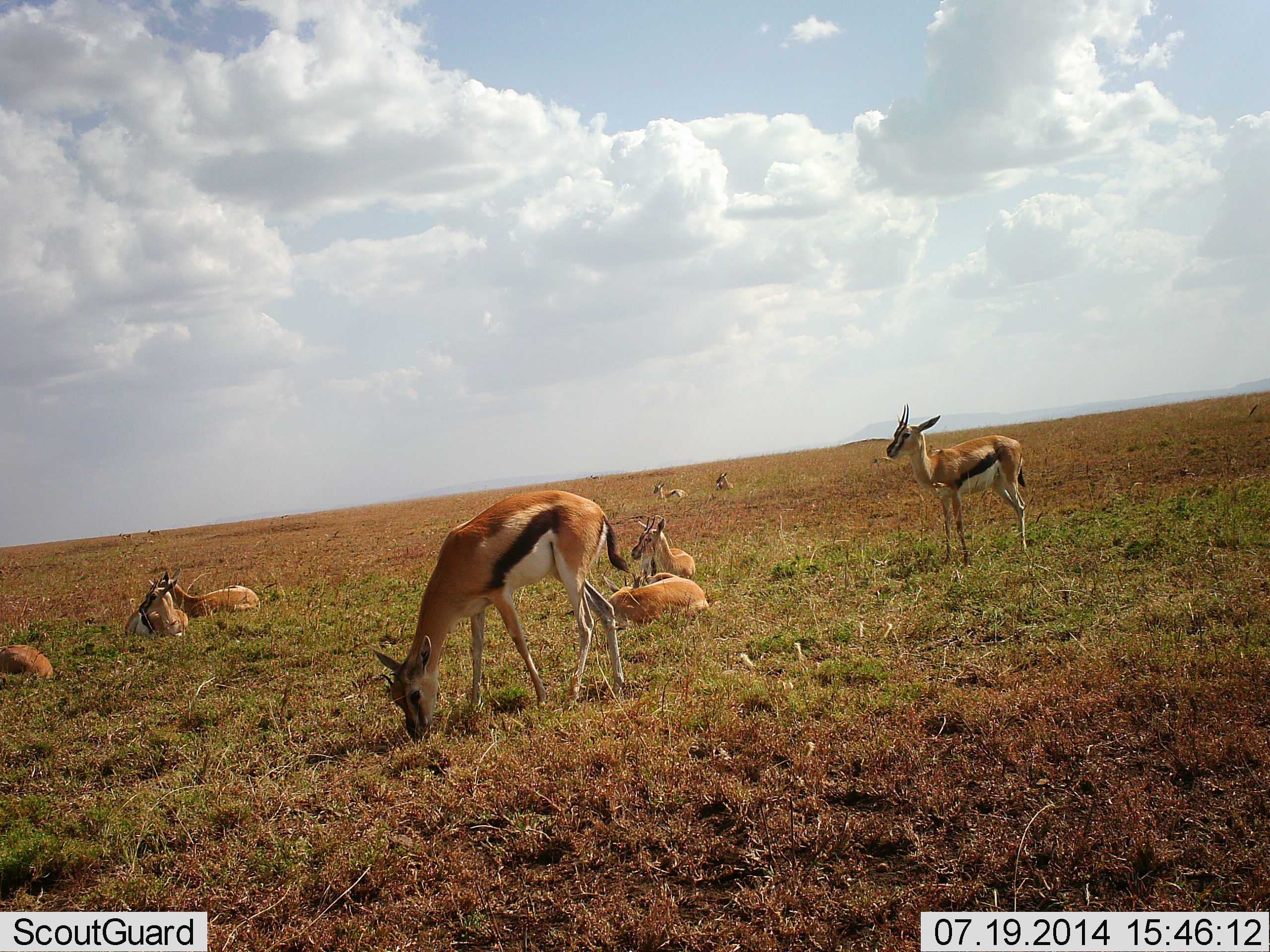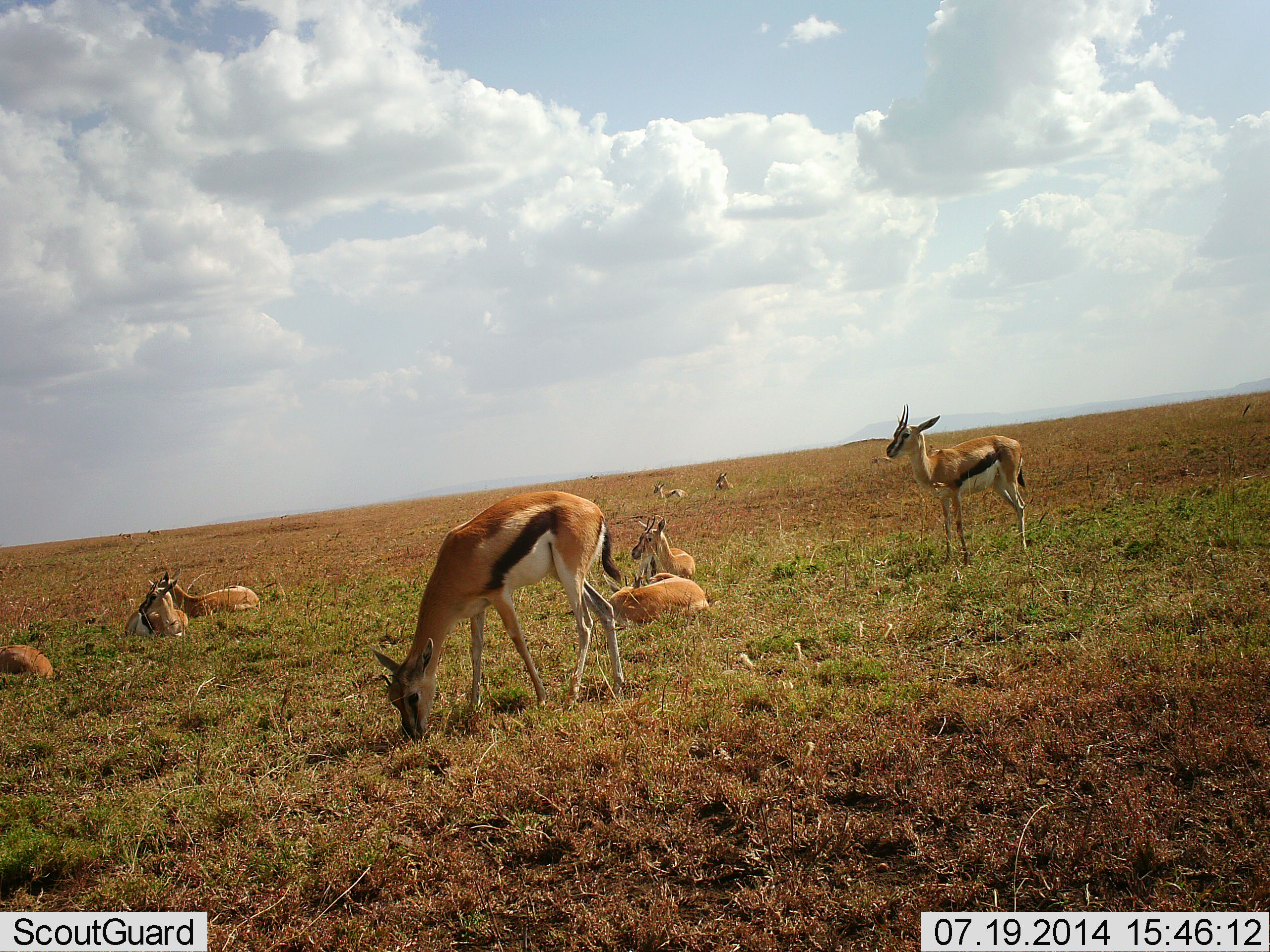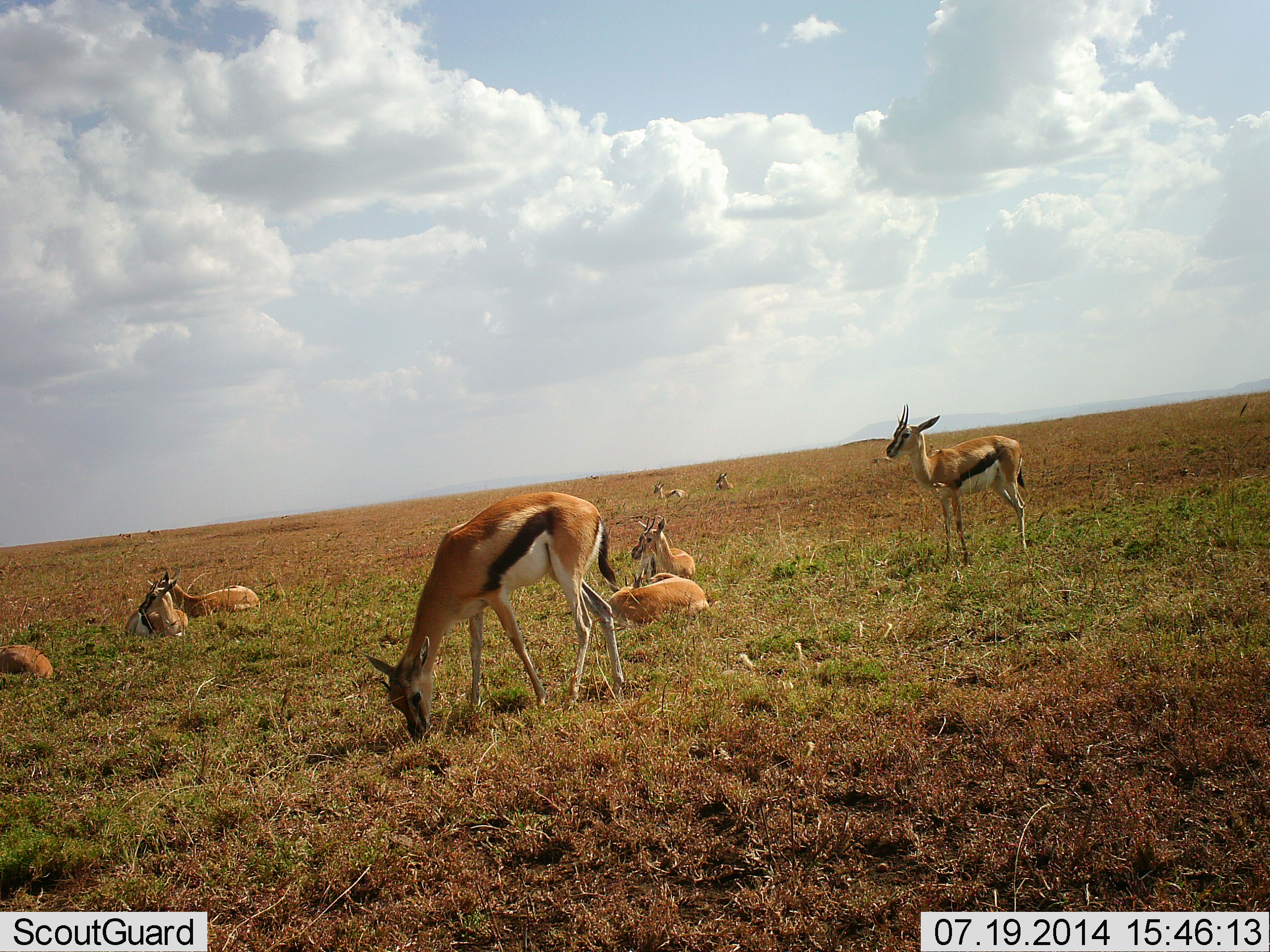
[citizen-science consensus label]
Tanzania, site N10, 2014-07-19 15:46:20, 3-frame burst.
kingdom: Animalia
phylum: Chordata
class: Mammalia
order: Artiodactyla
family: Bovidae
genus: Eudorcas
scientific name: Eudorcas thomsonii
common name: thomson's gazelle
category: gazellethomsons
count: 9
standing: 70%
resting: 100%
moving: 0%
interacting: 10%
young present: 10%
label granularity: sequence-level